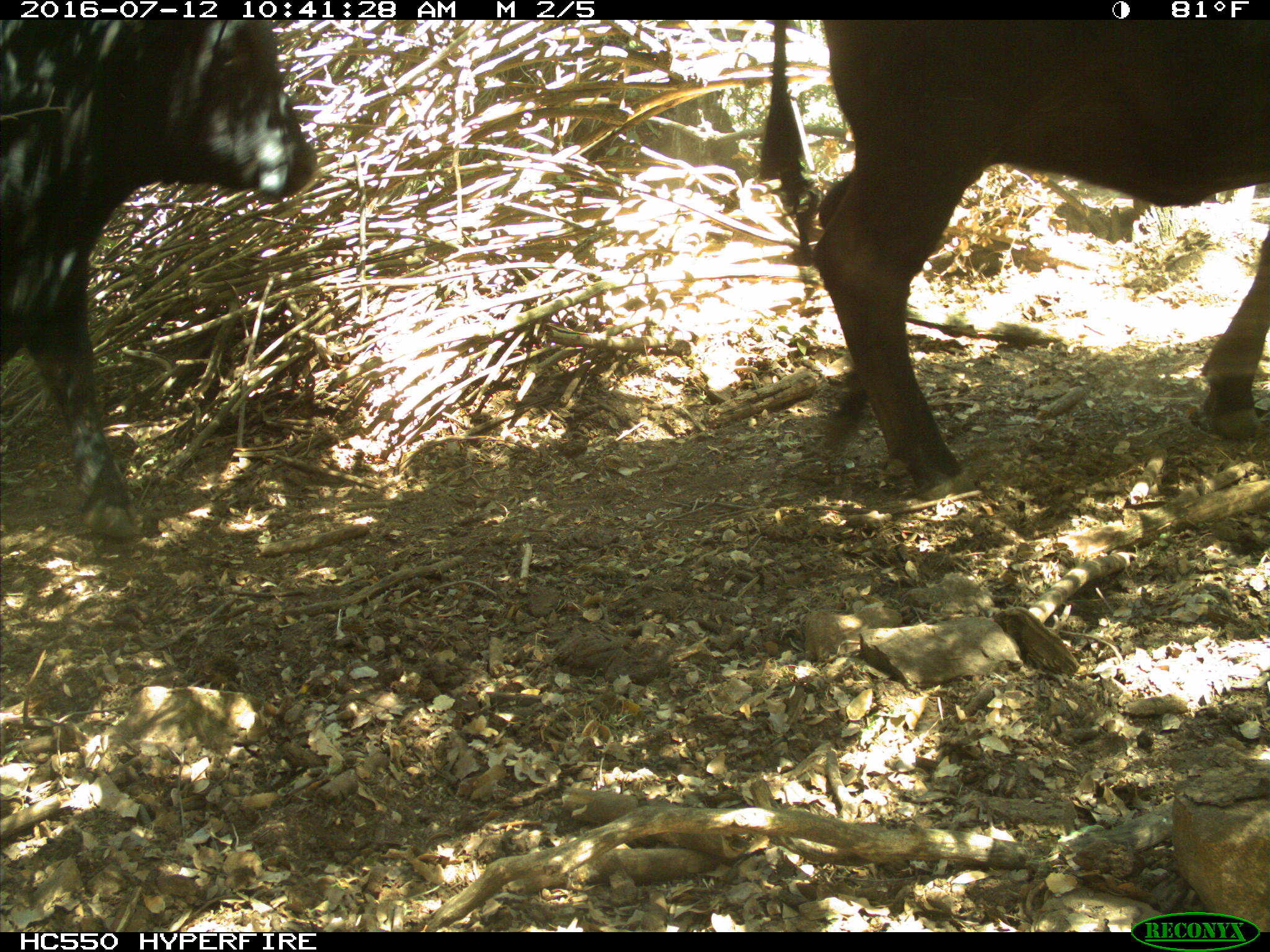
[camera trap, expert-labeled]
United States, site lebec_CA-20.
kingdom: Animalia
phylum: Chordata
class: Mammalia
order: Artiodactyla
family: Bovidae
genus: Bos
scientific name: Bos taurus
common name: domestic cow